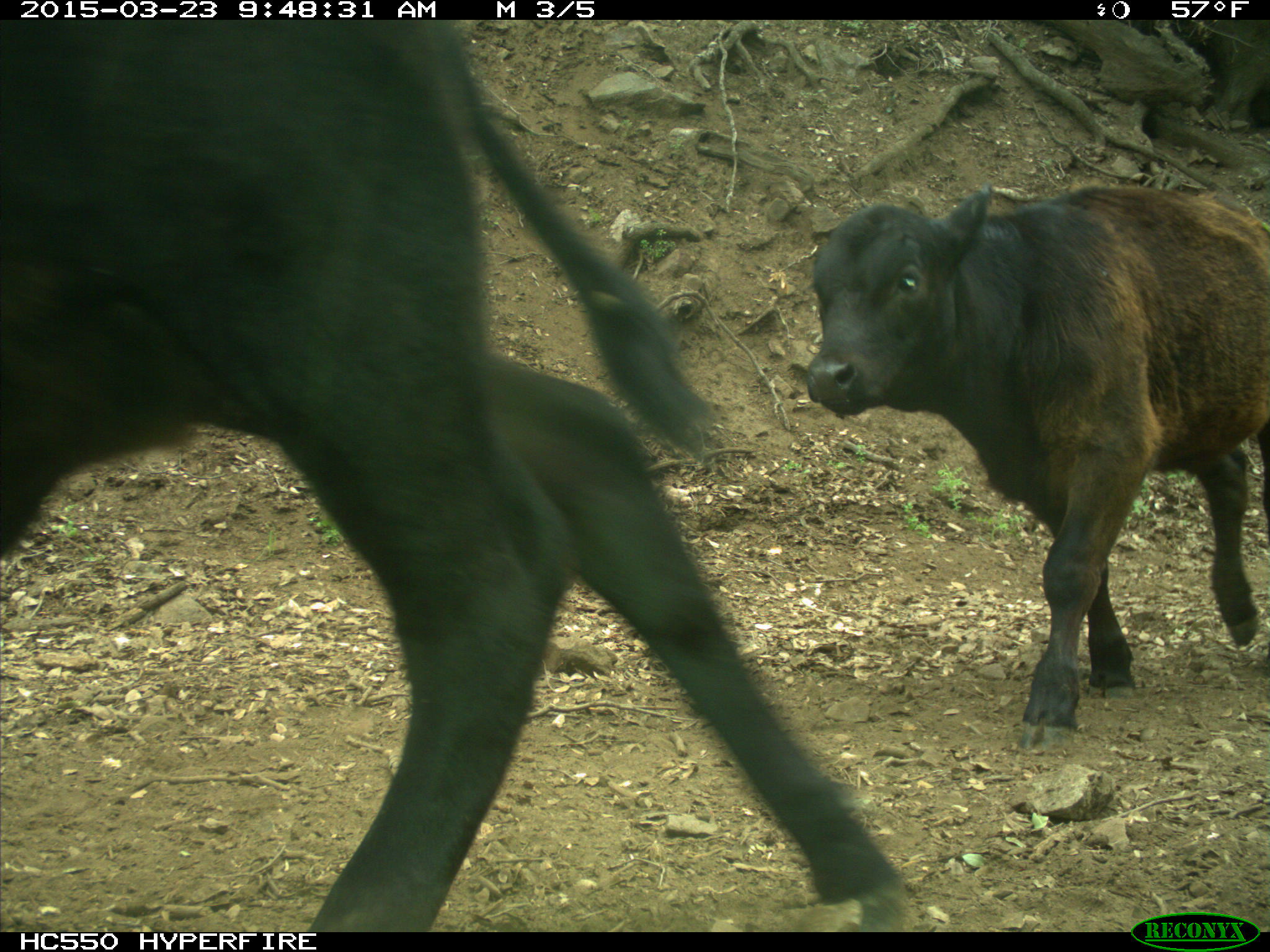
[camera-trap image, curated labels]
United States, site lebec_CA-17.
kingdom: Animalia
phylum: Chordata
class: Mammalia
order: Artiodactyla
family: Bovidae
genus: Bos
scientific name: Bos taurus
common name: domestic cow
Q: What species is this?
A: Bos taurus (domestic cow).